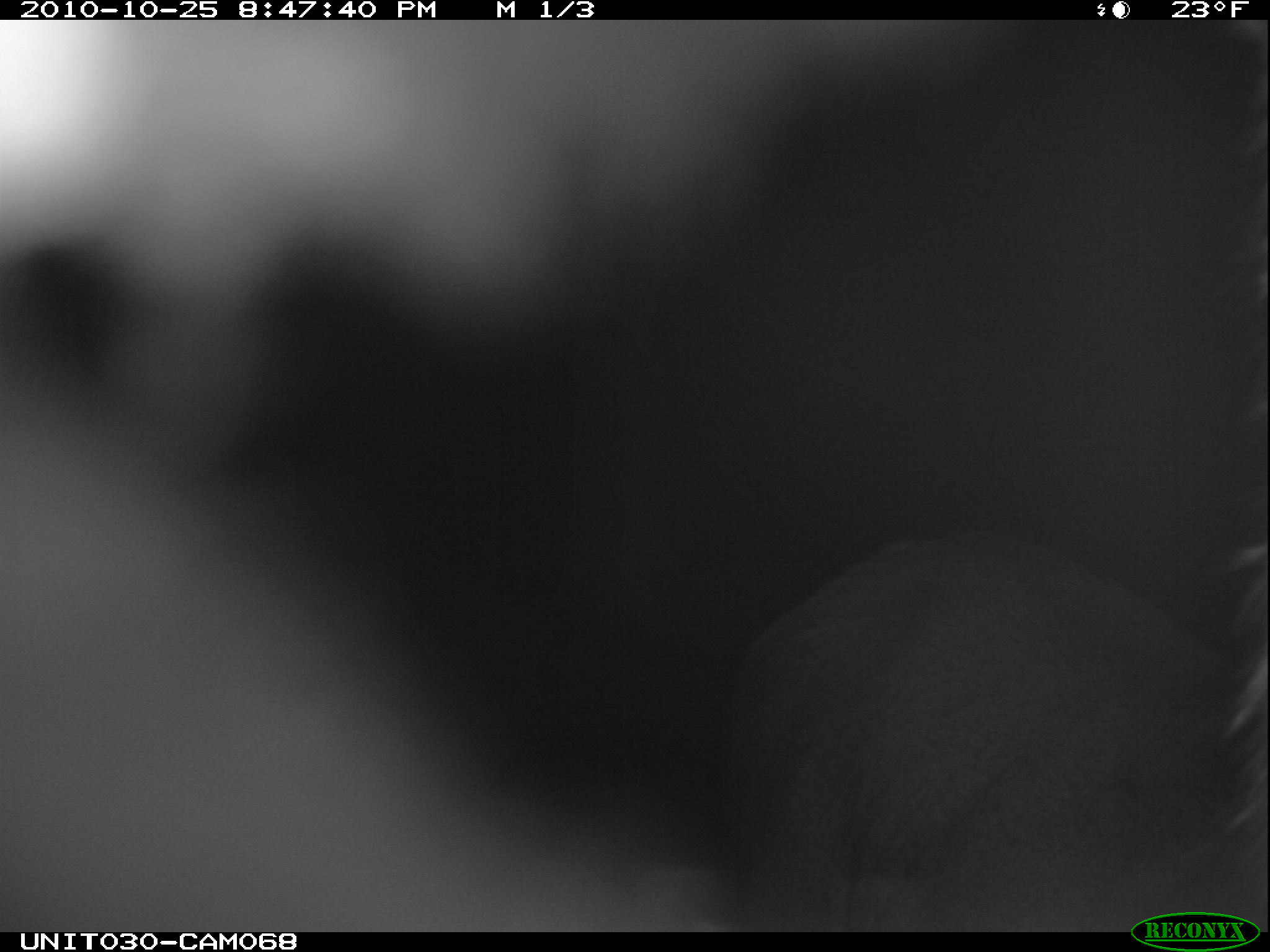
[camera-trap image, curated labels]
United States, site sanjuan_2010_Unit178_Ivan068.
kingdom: Animalia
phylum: Chordata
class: Mammalia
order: Artiodactyla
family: Cervidae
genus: Cervus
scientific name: Cervus elaphus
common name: red deer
Cervus elaphus (red deer).